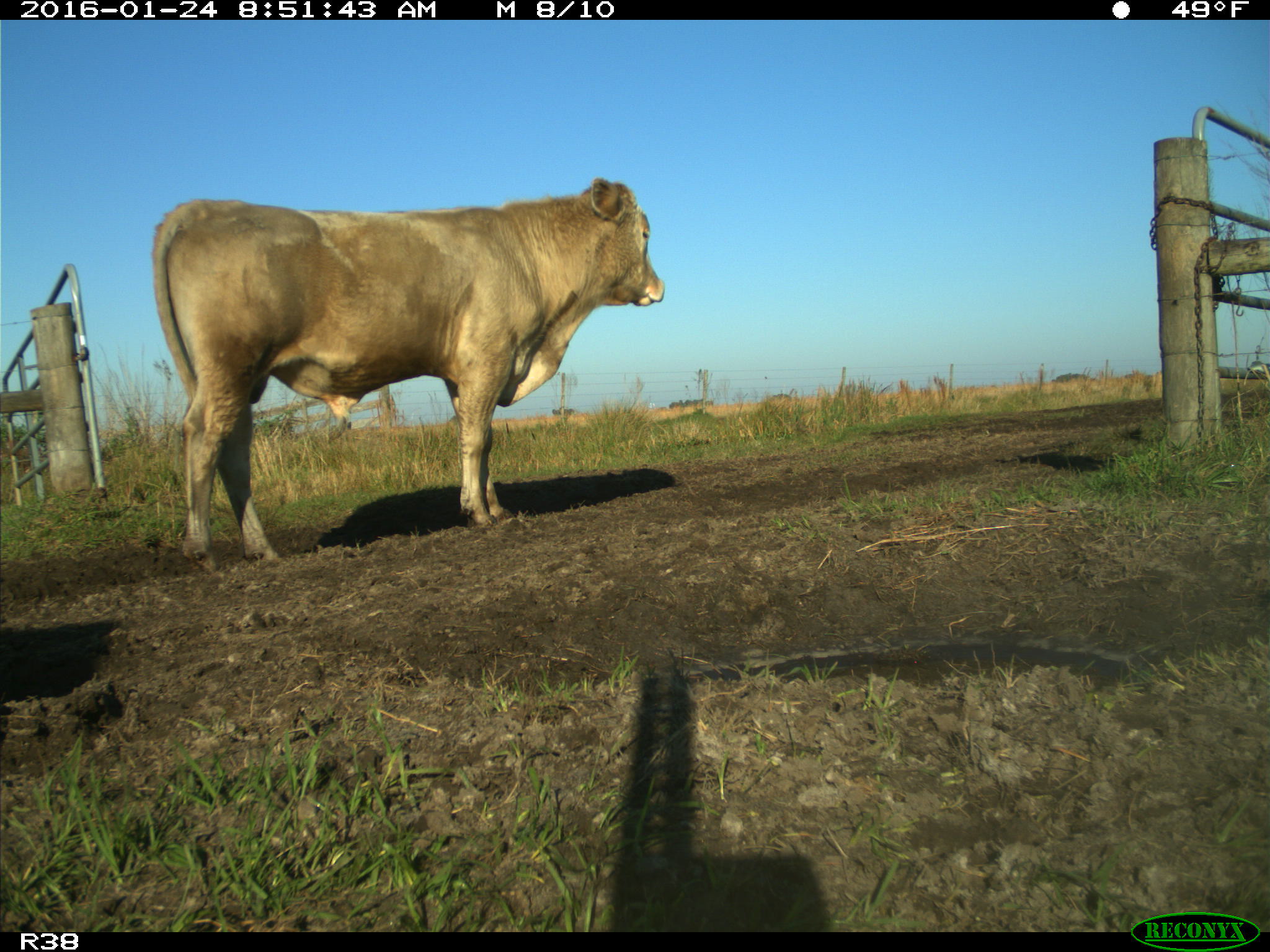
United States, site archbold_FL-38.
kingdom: Animalia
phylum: Chordata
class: Mammalia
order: Artiodactyla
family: Bovidae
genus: Bos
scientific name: Bos taurus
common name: domestic cow